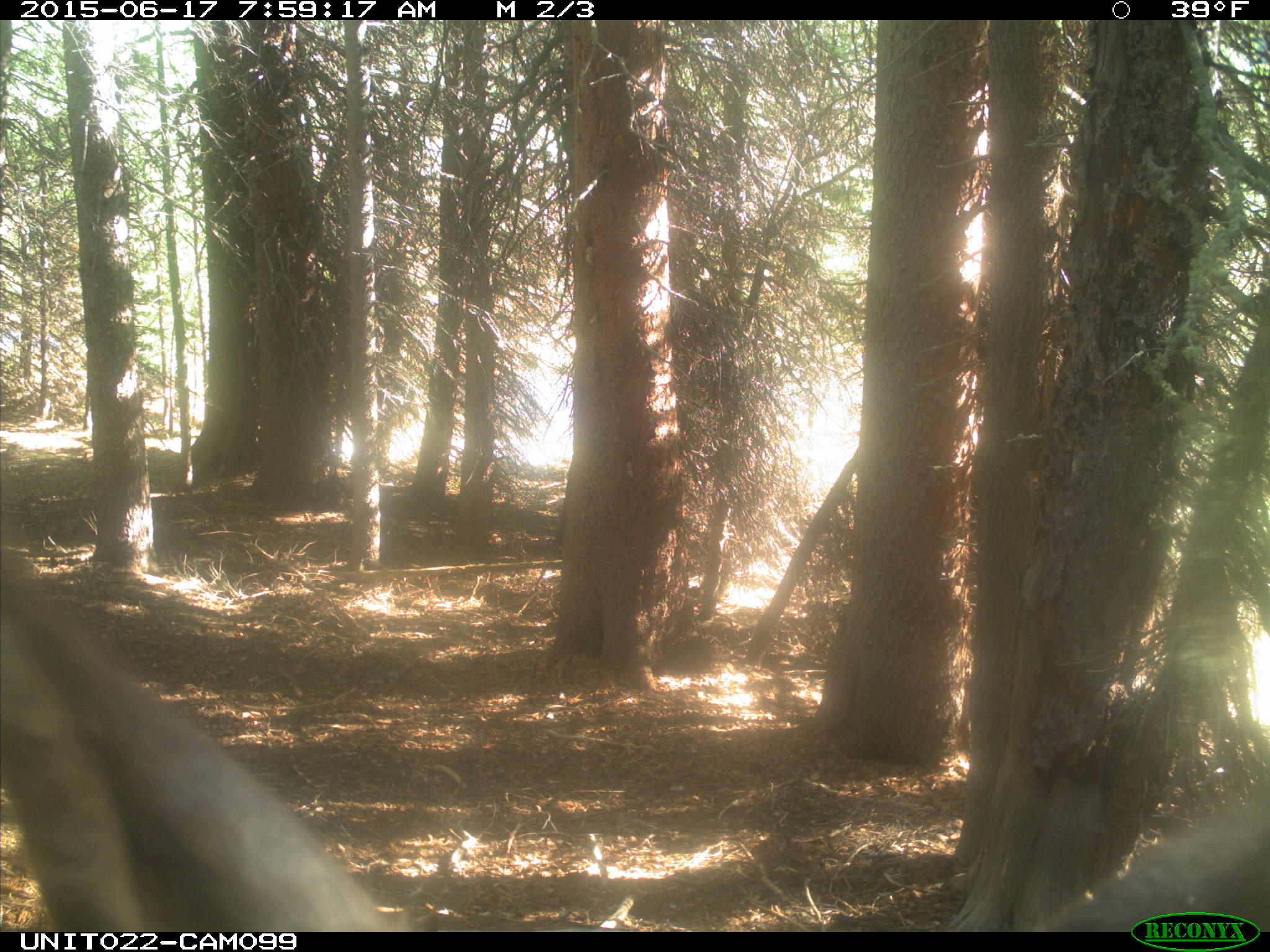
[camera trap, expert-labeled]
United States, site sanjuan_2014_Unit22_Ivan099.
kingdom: Animalia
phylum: Chordata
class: Mammalia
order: Artiodactyla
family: Cervidae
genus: Cervus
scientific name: Cervus elaphus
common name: red deer